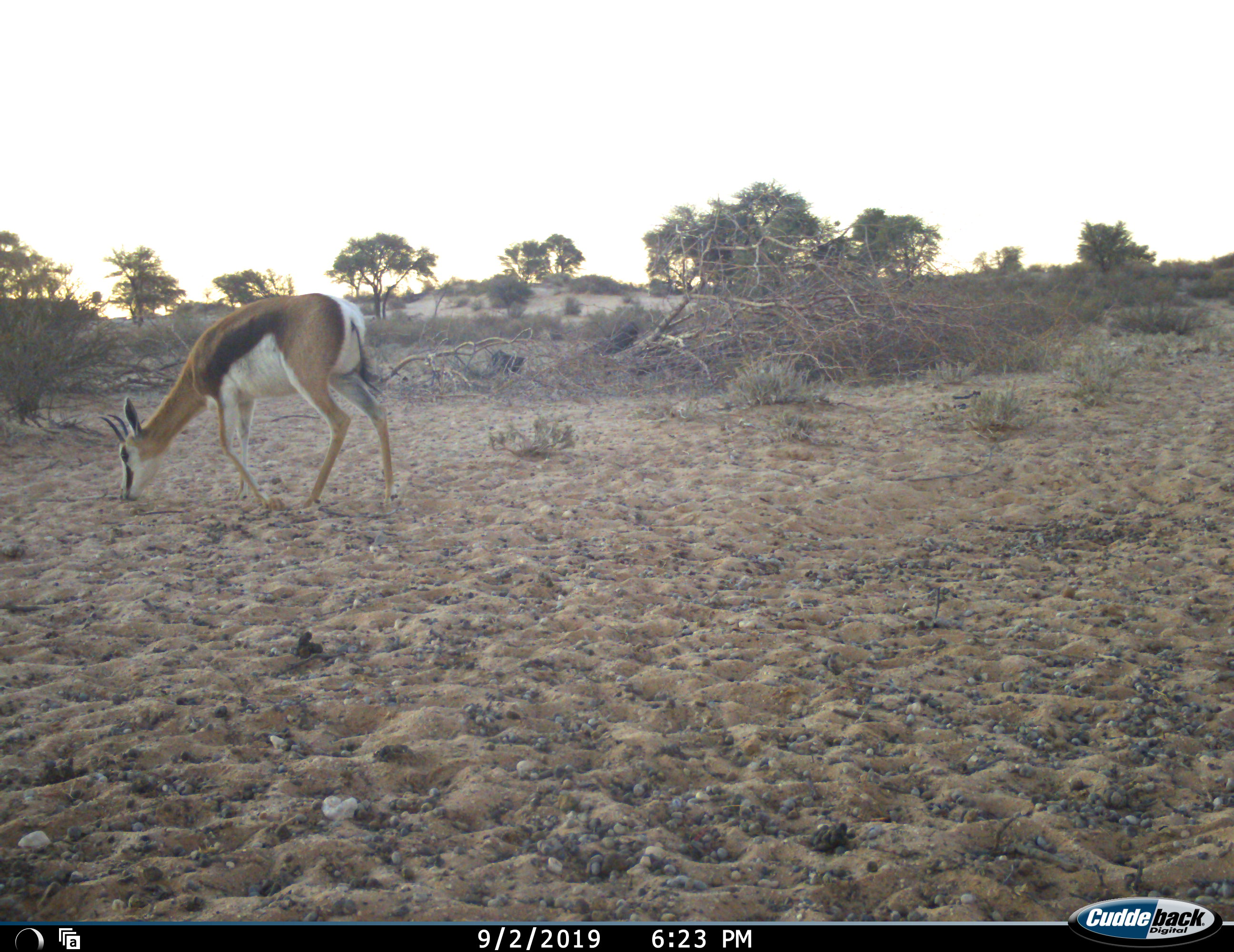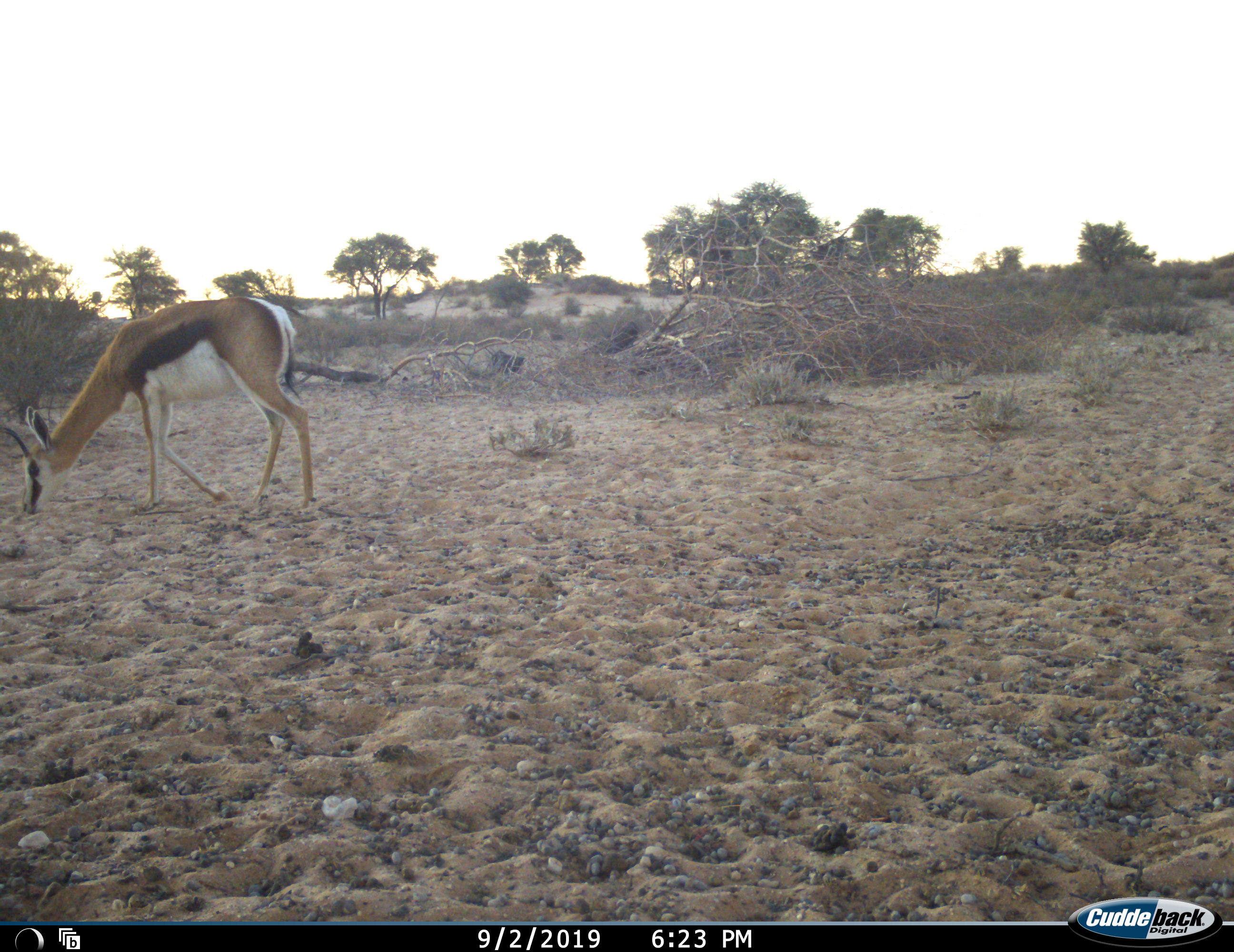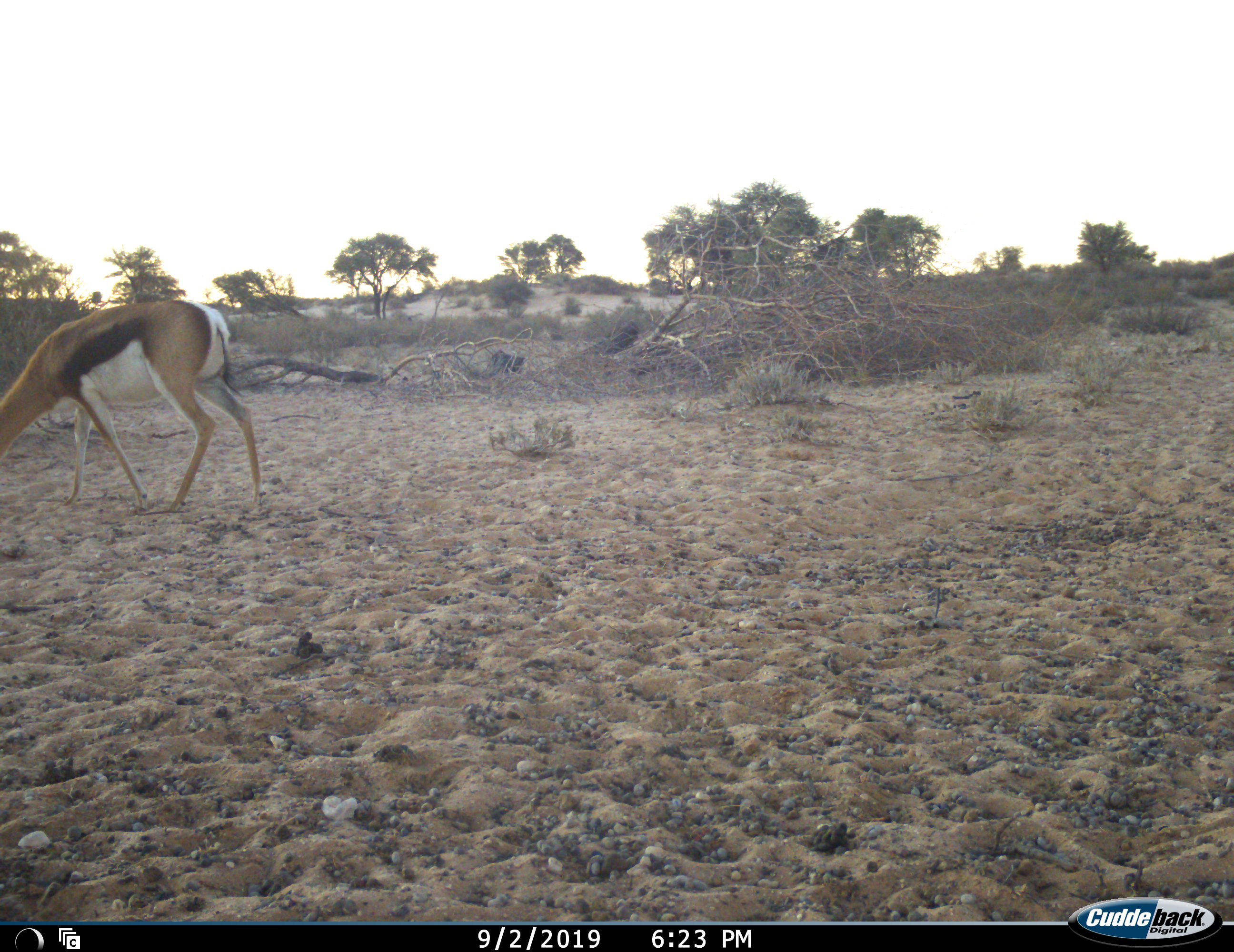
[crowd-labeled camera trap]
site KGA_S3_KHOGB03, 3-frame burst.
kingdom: Animalia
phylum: Chordata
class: Mammalia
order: Artiodactyla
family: Bovidae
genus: Antidorcas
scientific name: Antidorcas marsupialis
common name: springbok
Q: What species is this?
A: Springbok (Antidorcas marsupialis).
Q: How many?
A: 1.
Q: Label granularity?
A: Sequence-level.